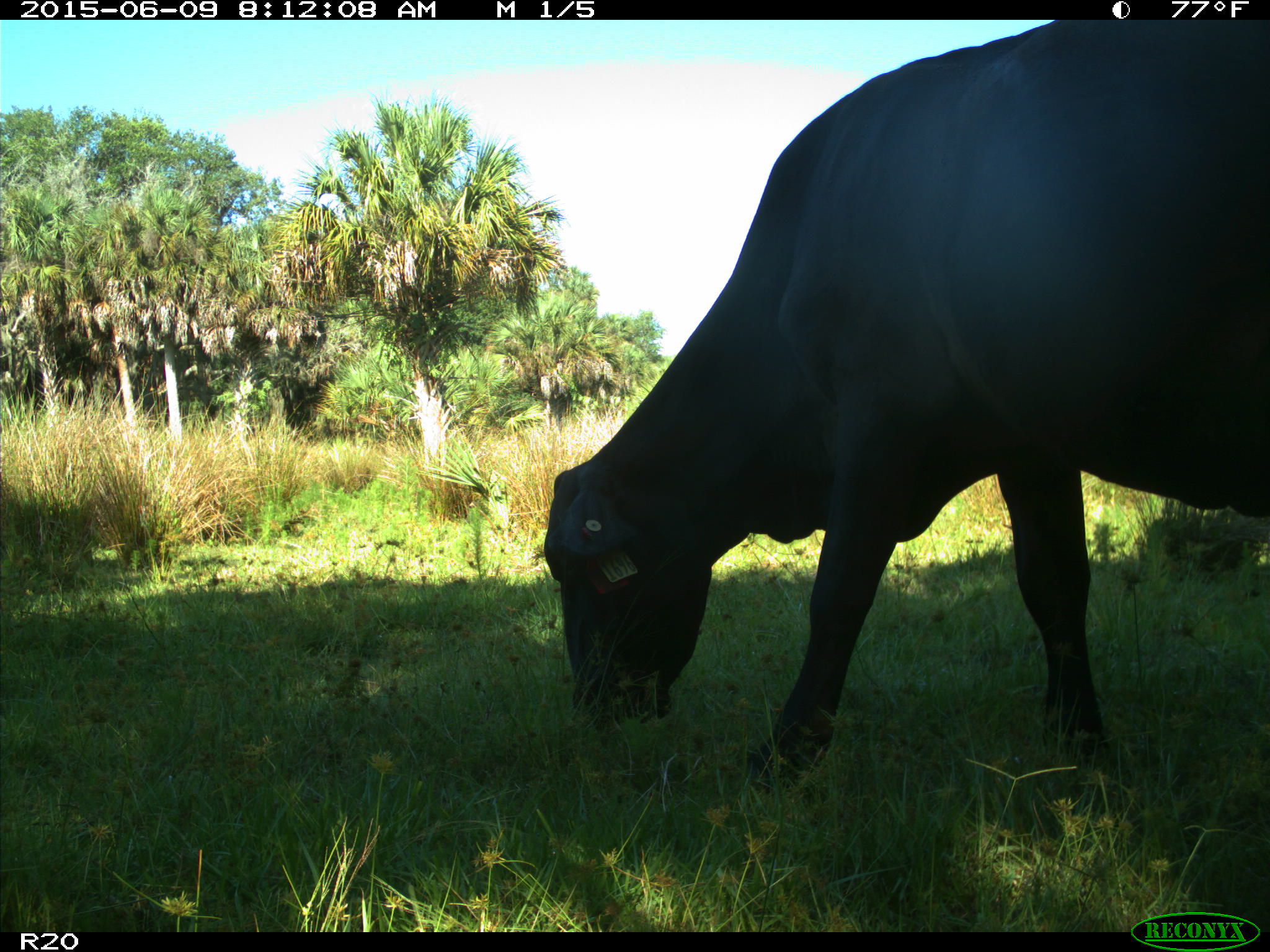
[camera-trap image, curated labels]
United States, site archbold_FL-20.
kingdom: Animalia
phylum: Chordata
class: Mammalia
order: Artiodactyla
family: Bovidae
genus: Bos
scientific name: Bos taurus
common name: domestic cow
Bos taurus (domestic cow).